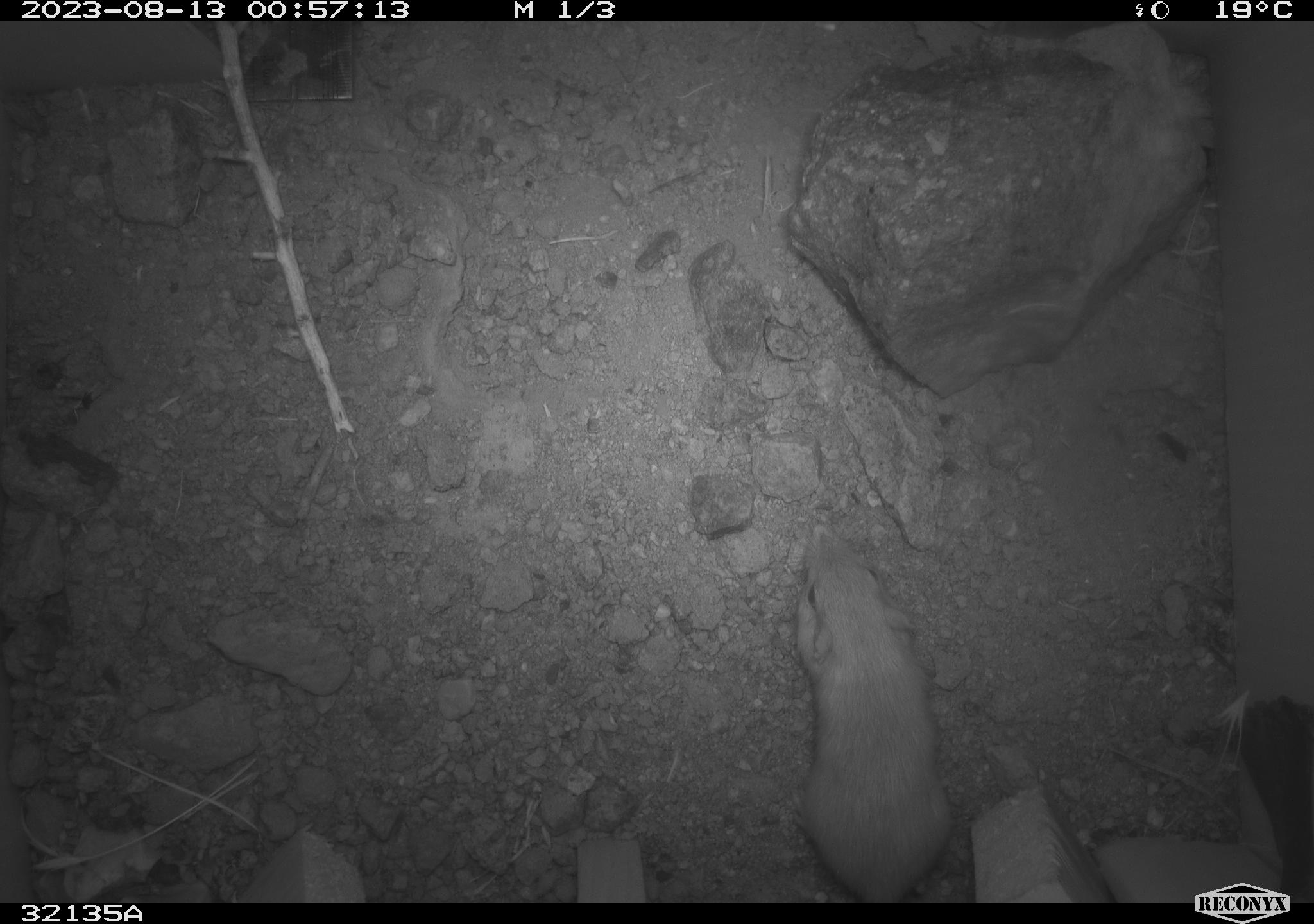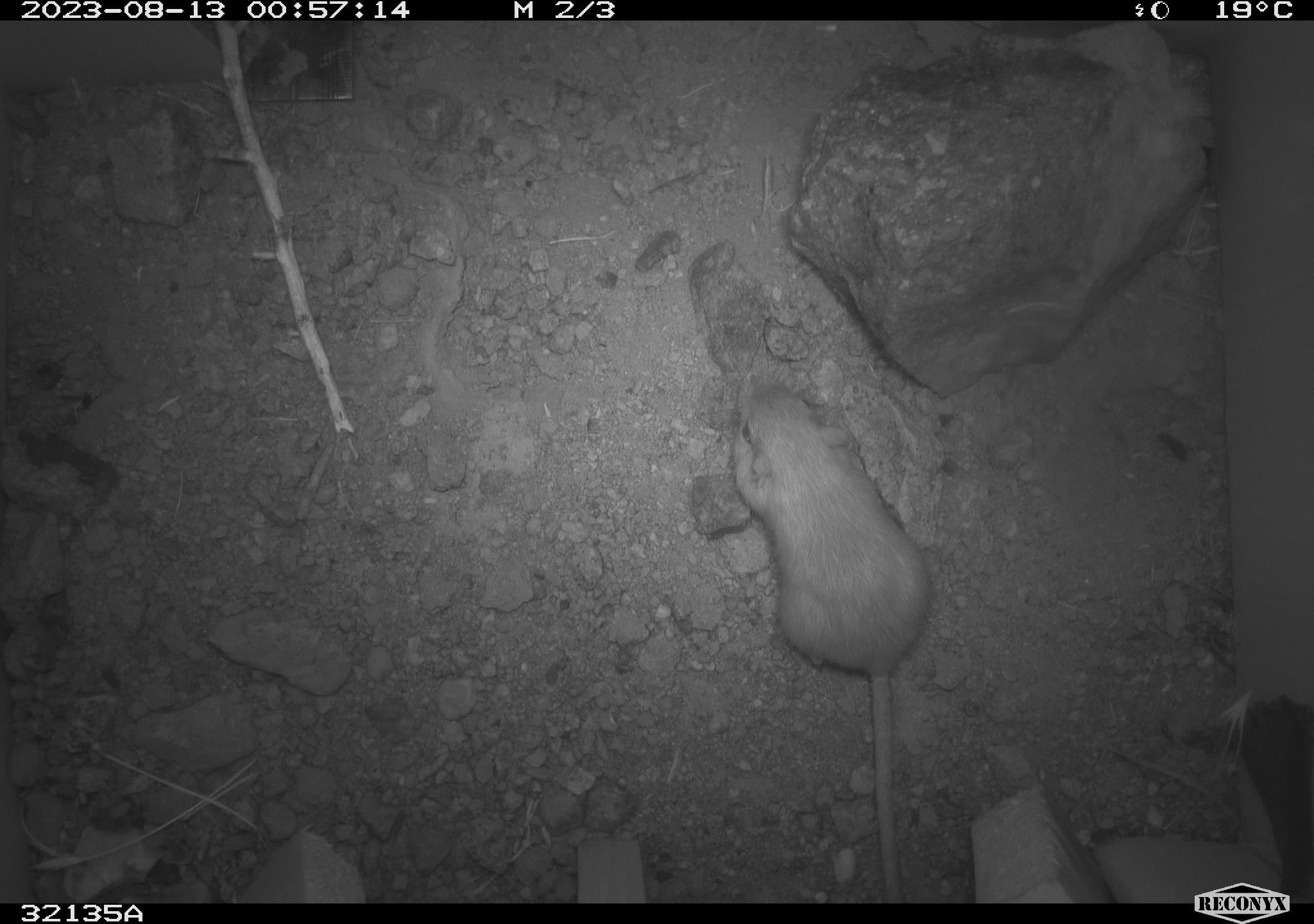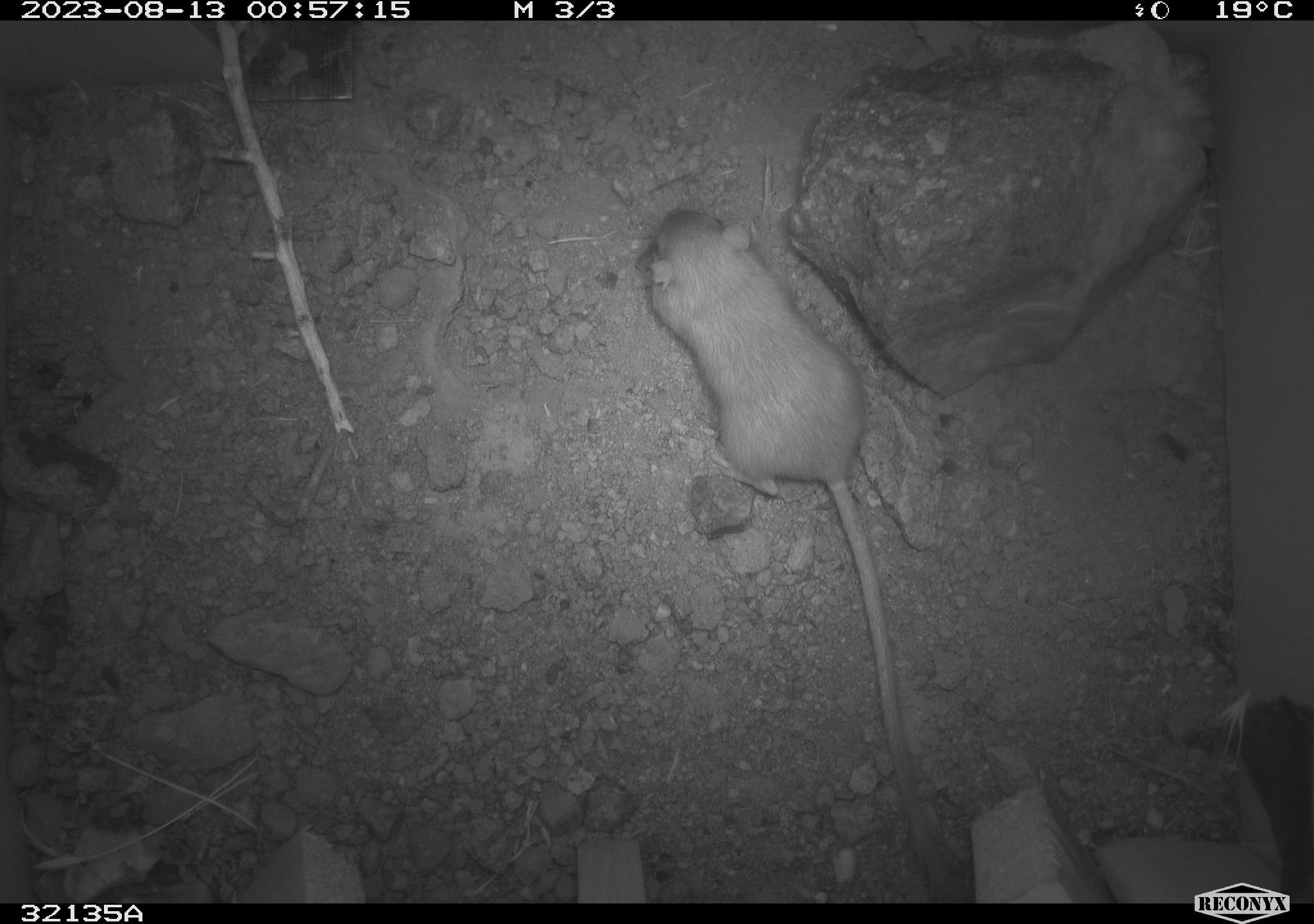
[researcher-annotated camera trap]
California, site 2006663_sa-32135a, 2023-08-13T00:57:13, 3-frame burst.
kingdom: Animalia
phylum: Chordata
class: Mammalia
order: Rodentia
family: Heteromyidae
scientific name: Heteromyidae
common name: kangaroo rats and pocket mice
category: heteromyidae family